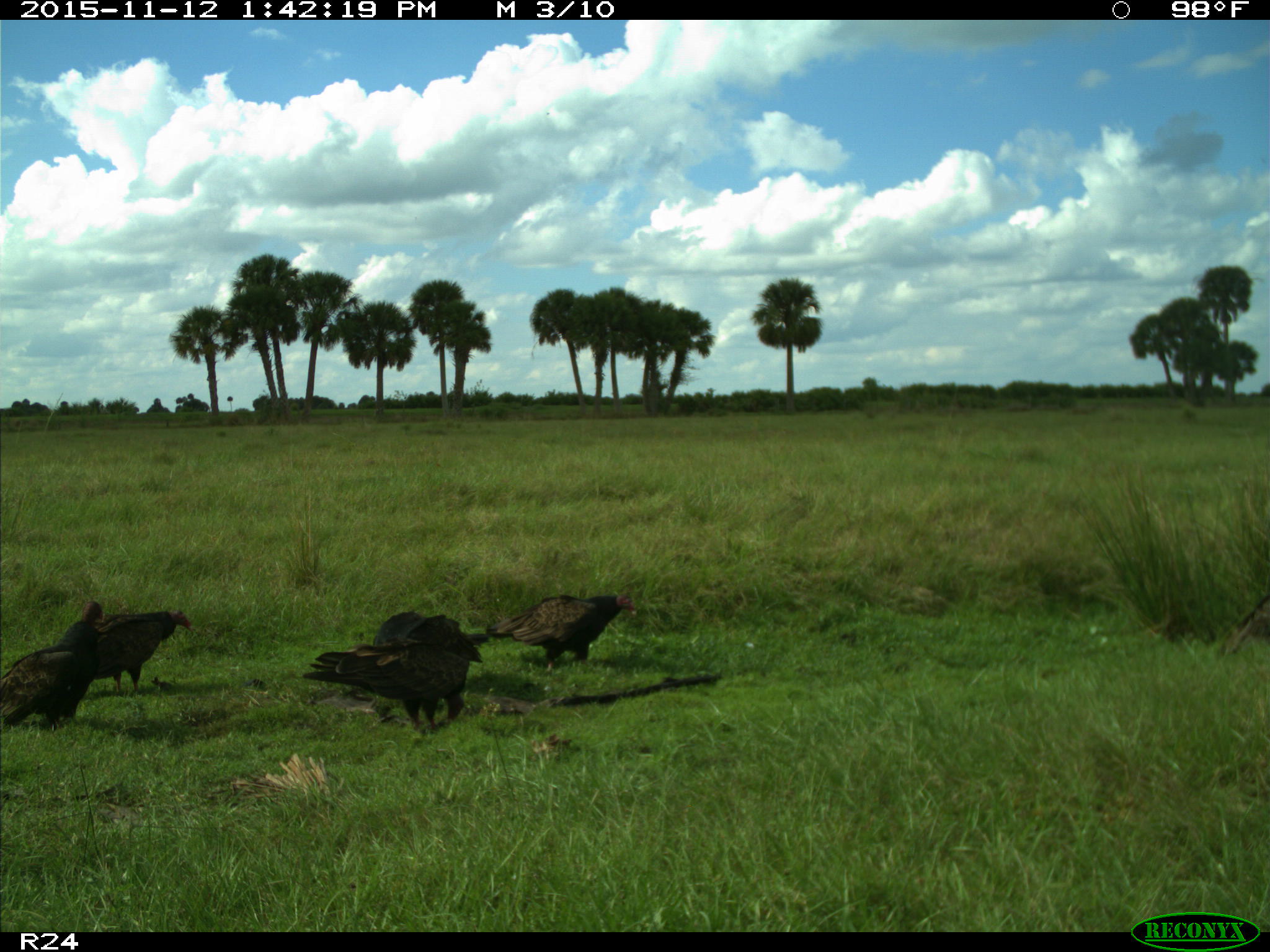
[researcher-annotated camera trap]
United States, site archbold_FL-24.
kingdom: Animalia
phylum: Chordata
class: Aves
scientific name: Aves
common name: birds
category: unidentified bird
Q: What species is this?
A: Unidentified bird (birds) (Aves).